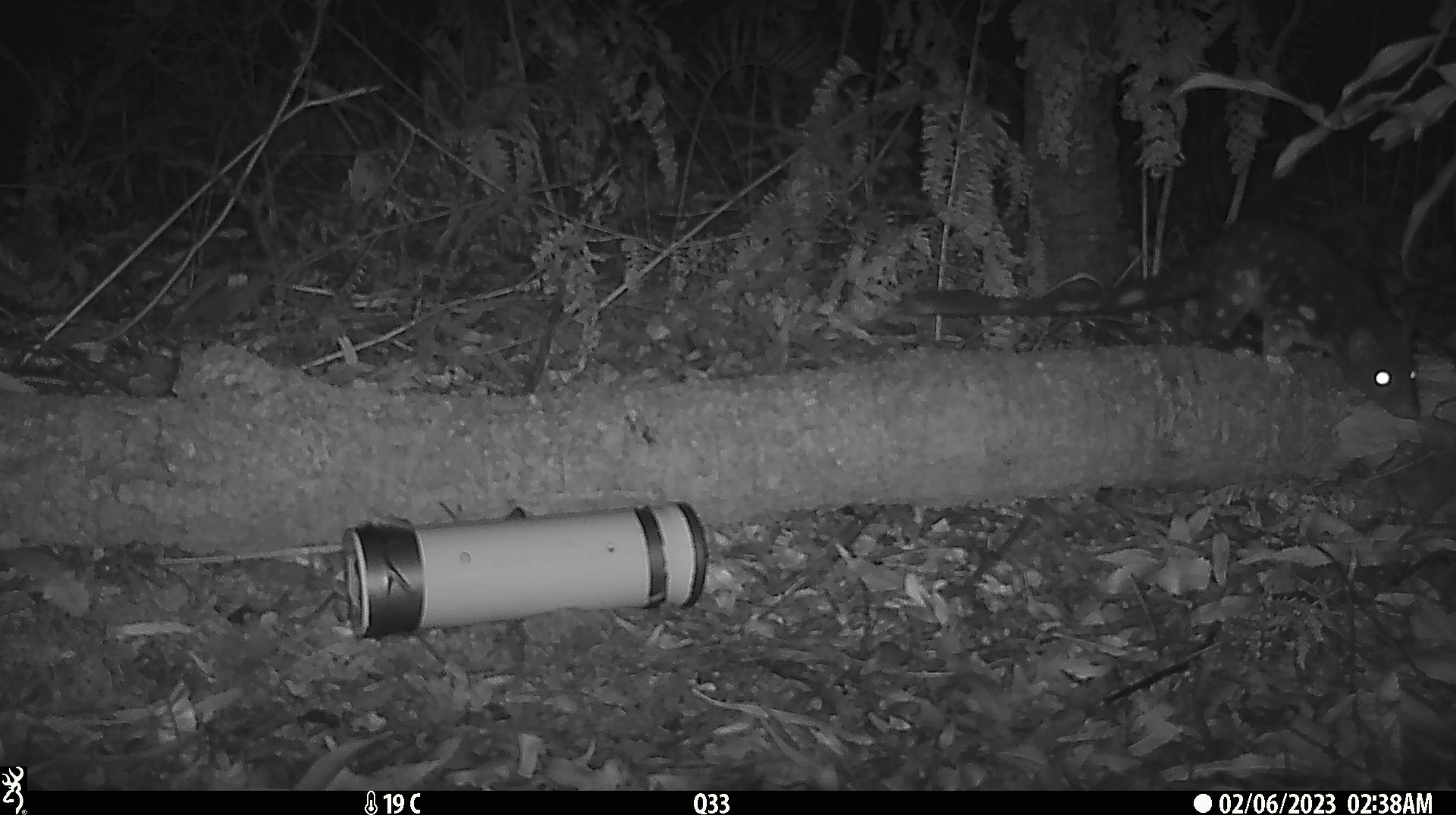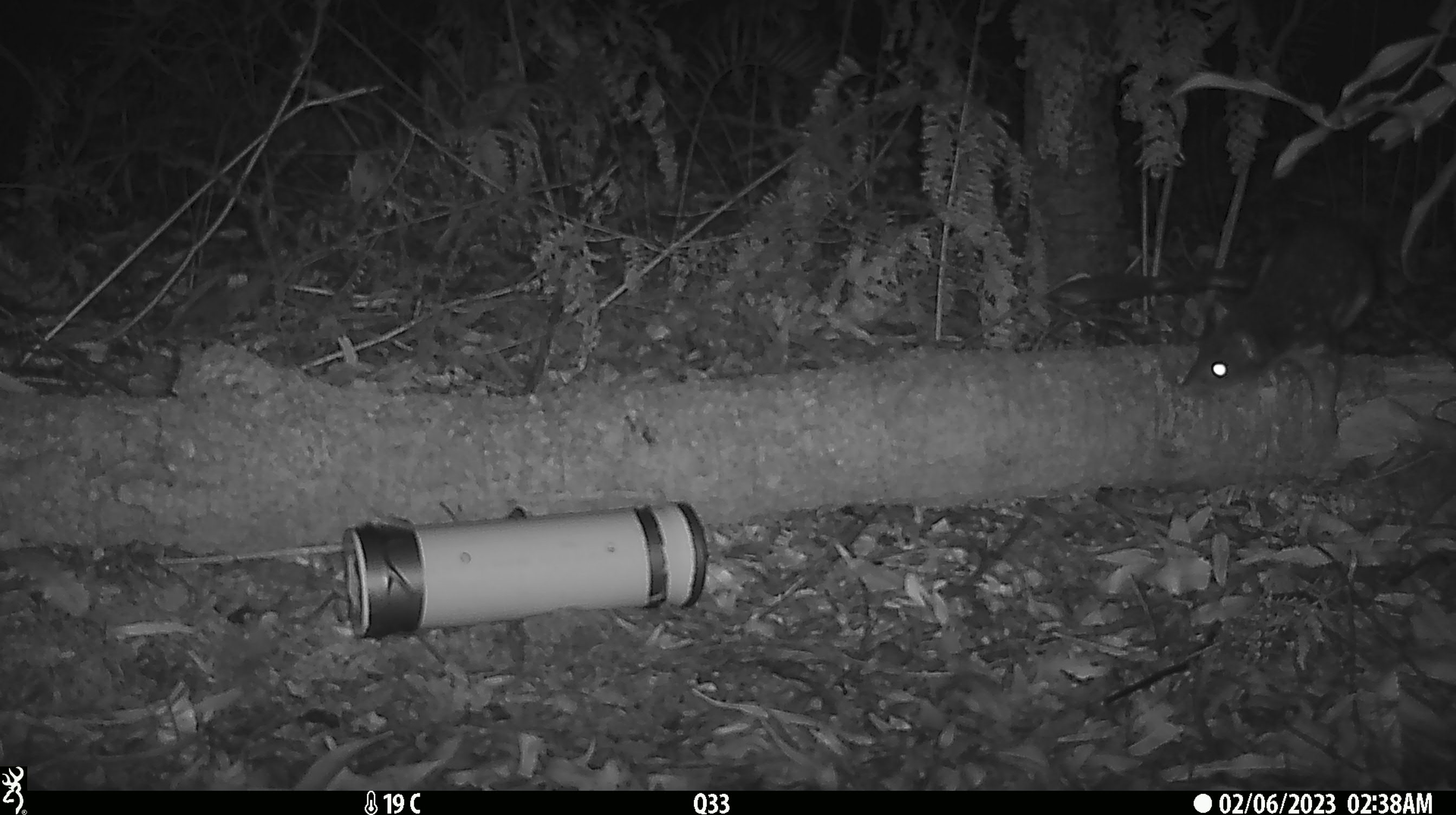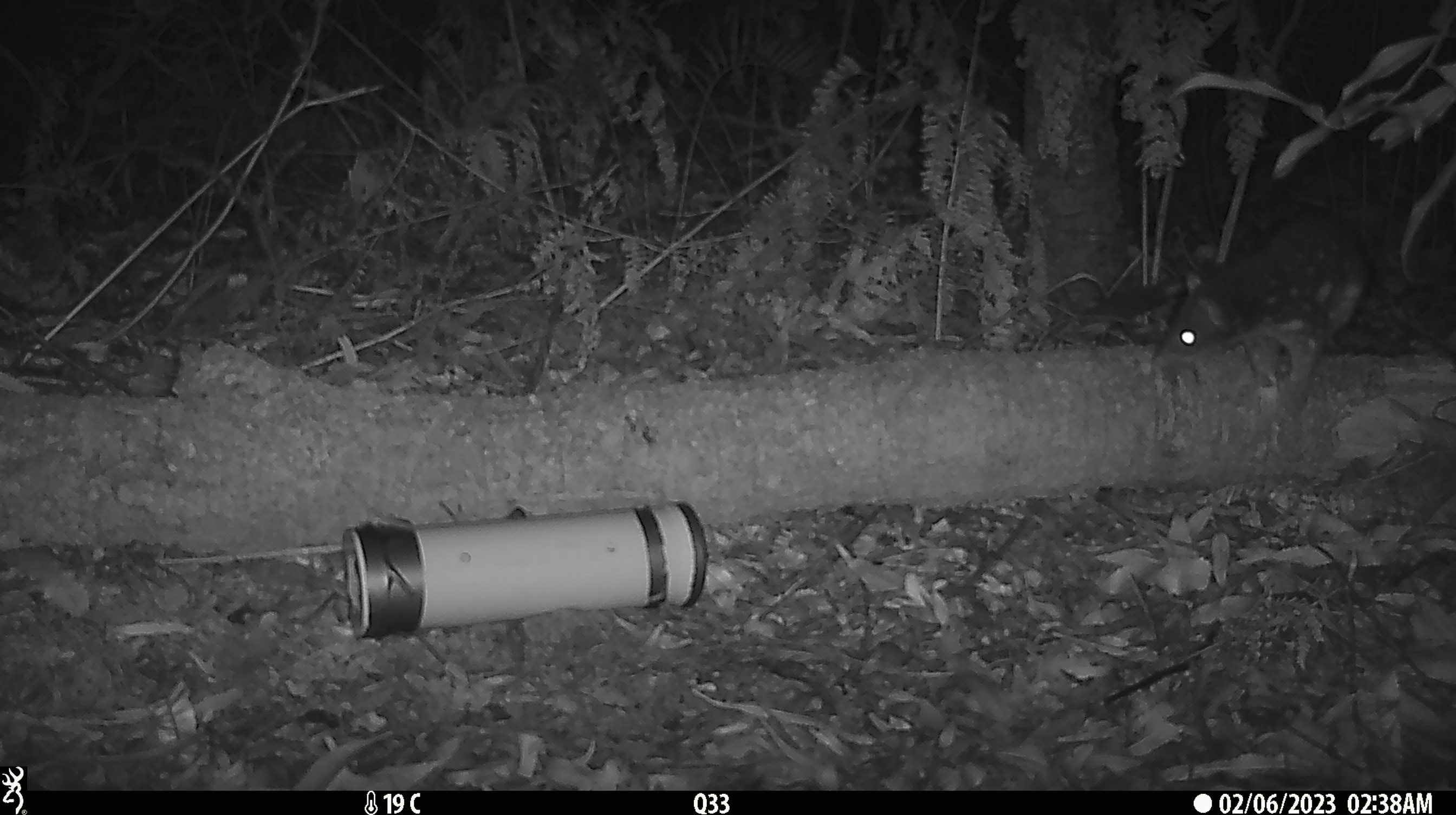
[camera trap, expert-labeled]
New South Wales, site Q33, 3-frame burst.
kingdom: Animalia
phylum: Chordata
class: Mammalia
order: Dasyuromorphia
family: Dasyuridae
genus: Dasyurus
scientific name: Dasyurus maculatus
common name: spotted-tailed quoll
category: quoll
Quoll (spotted-tailed quoll) (Dasyurus maculatus).